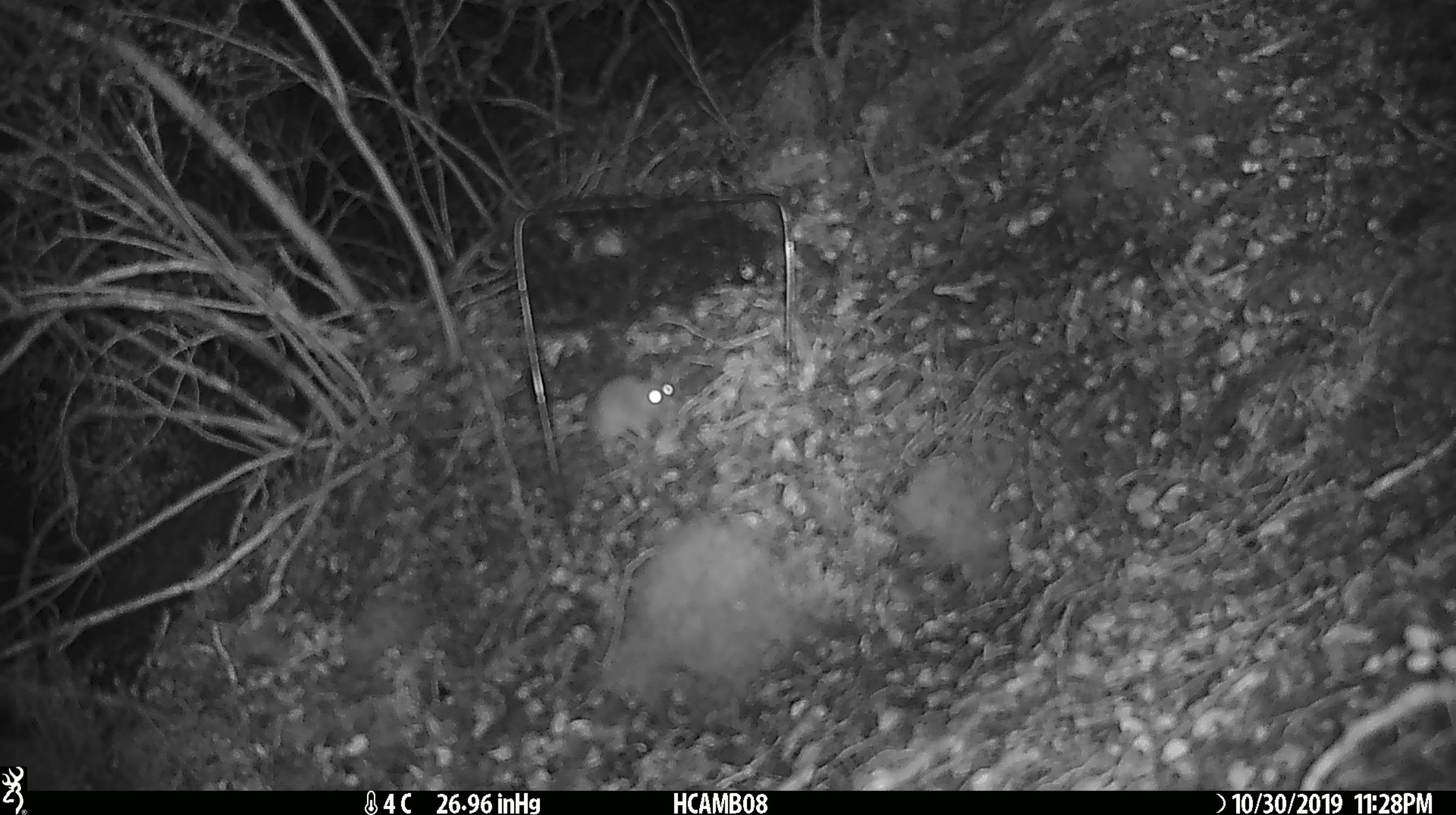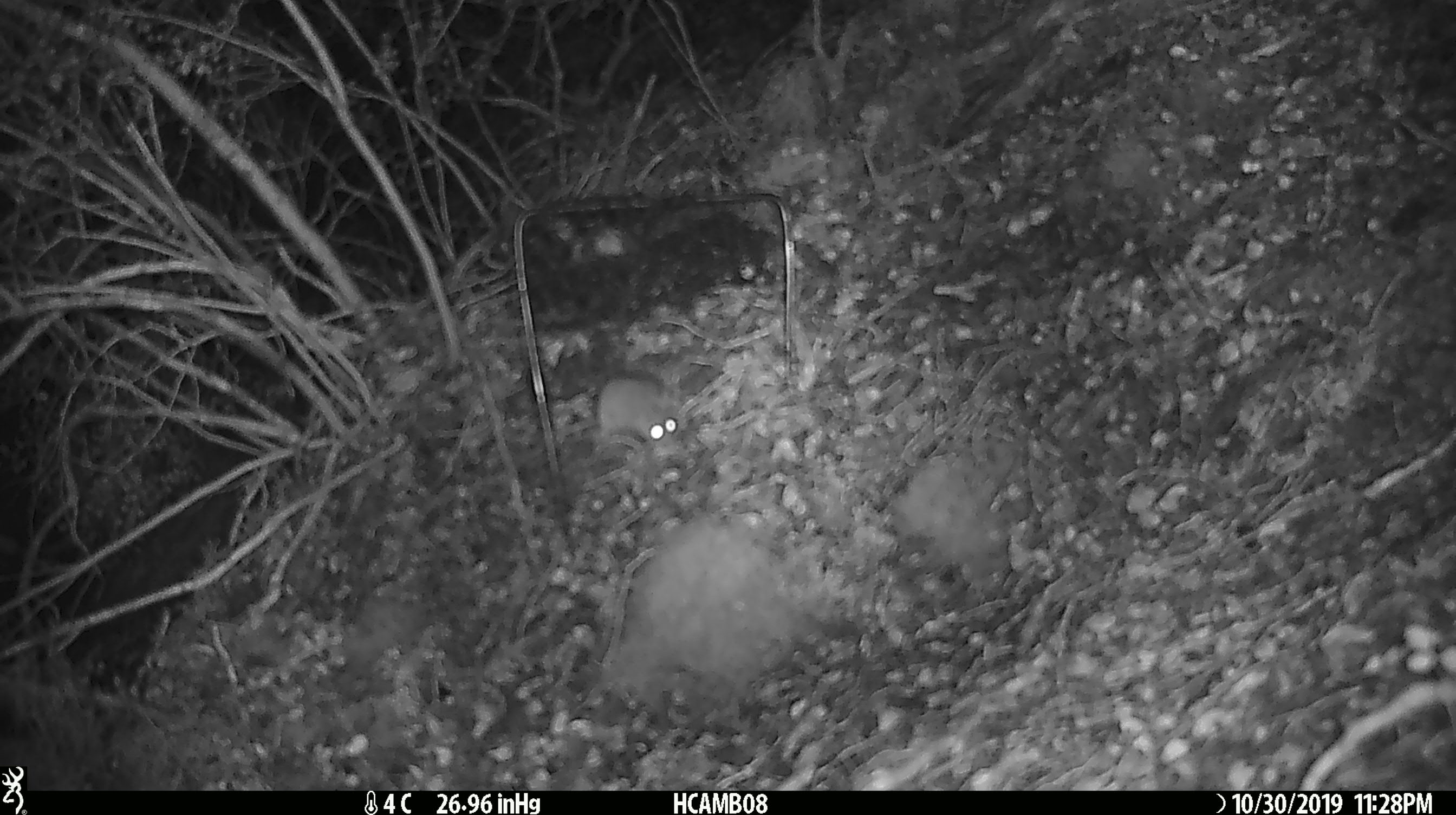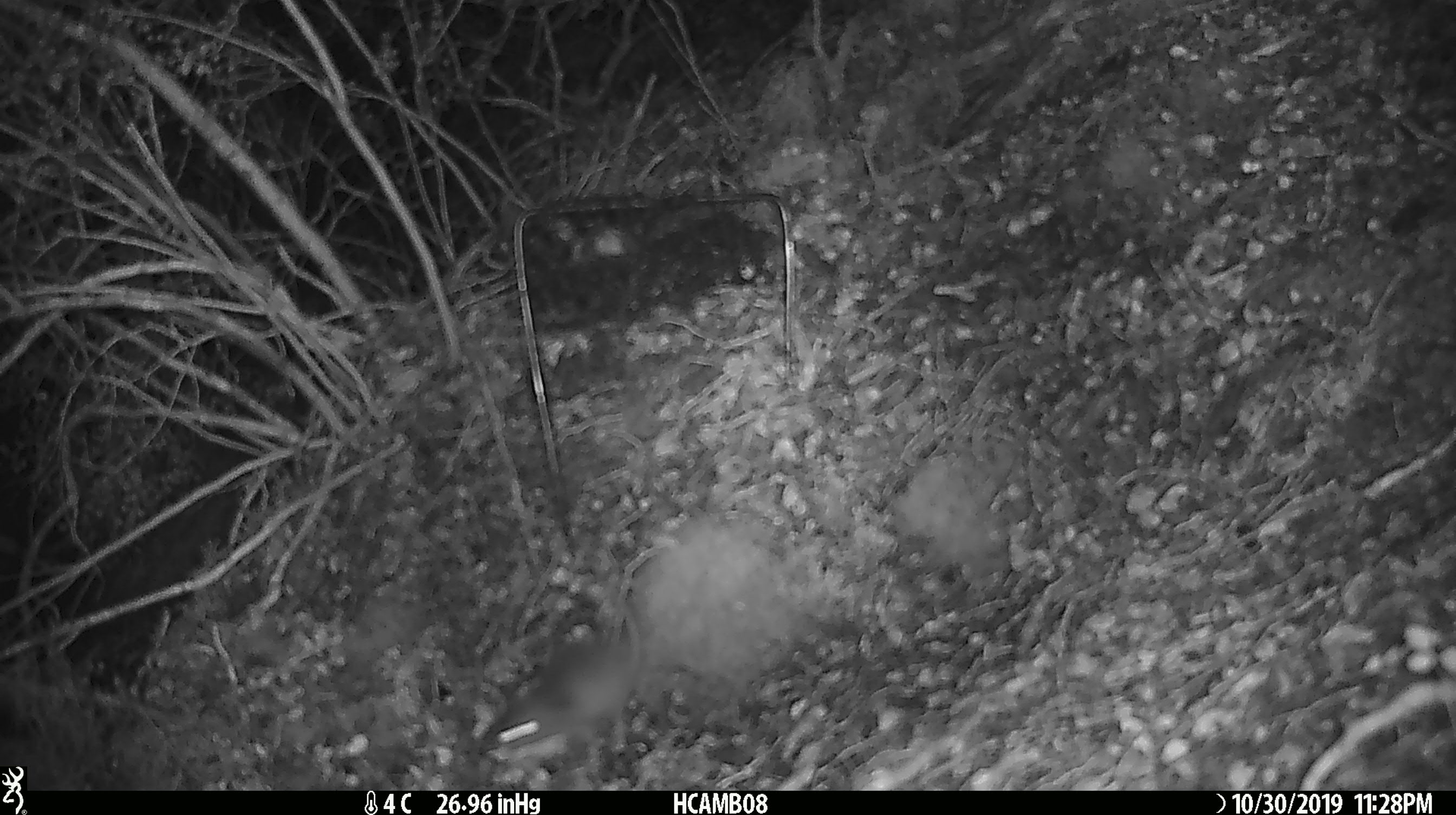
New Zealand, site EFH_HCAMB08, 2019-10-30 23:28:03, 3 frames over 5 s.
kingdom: Animalia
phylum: Chordata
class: Mammalia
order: Rodentia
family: Muridae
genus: Mus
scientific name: Mus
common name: mouse